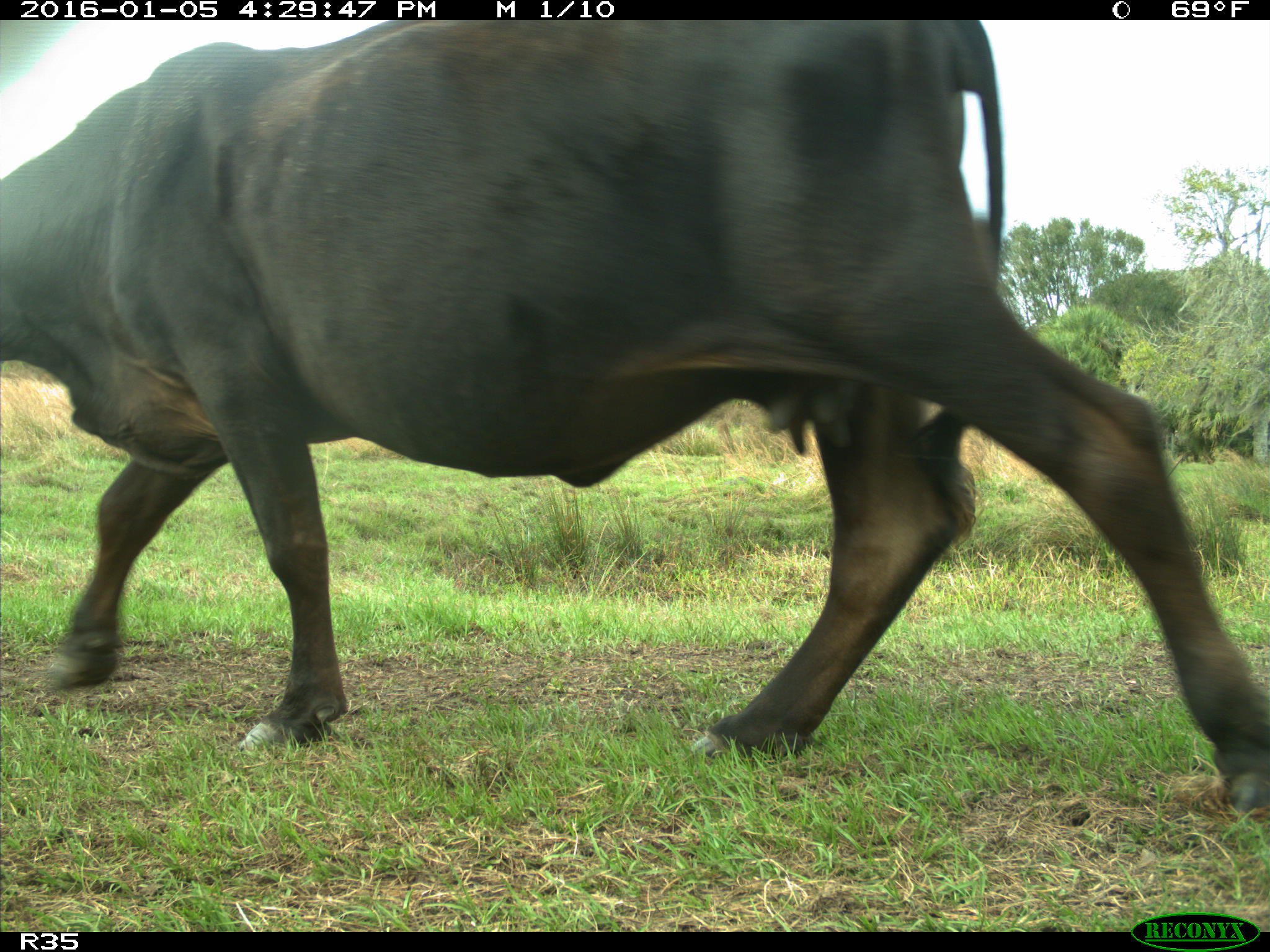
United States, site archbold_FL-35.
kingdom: Animalia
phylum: Chordata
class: Mammalia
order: Artiodactyla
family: Bovidae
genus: Bos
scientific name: Bos taurus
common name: domestic cow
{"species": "Bos taurus (domestic cow)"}